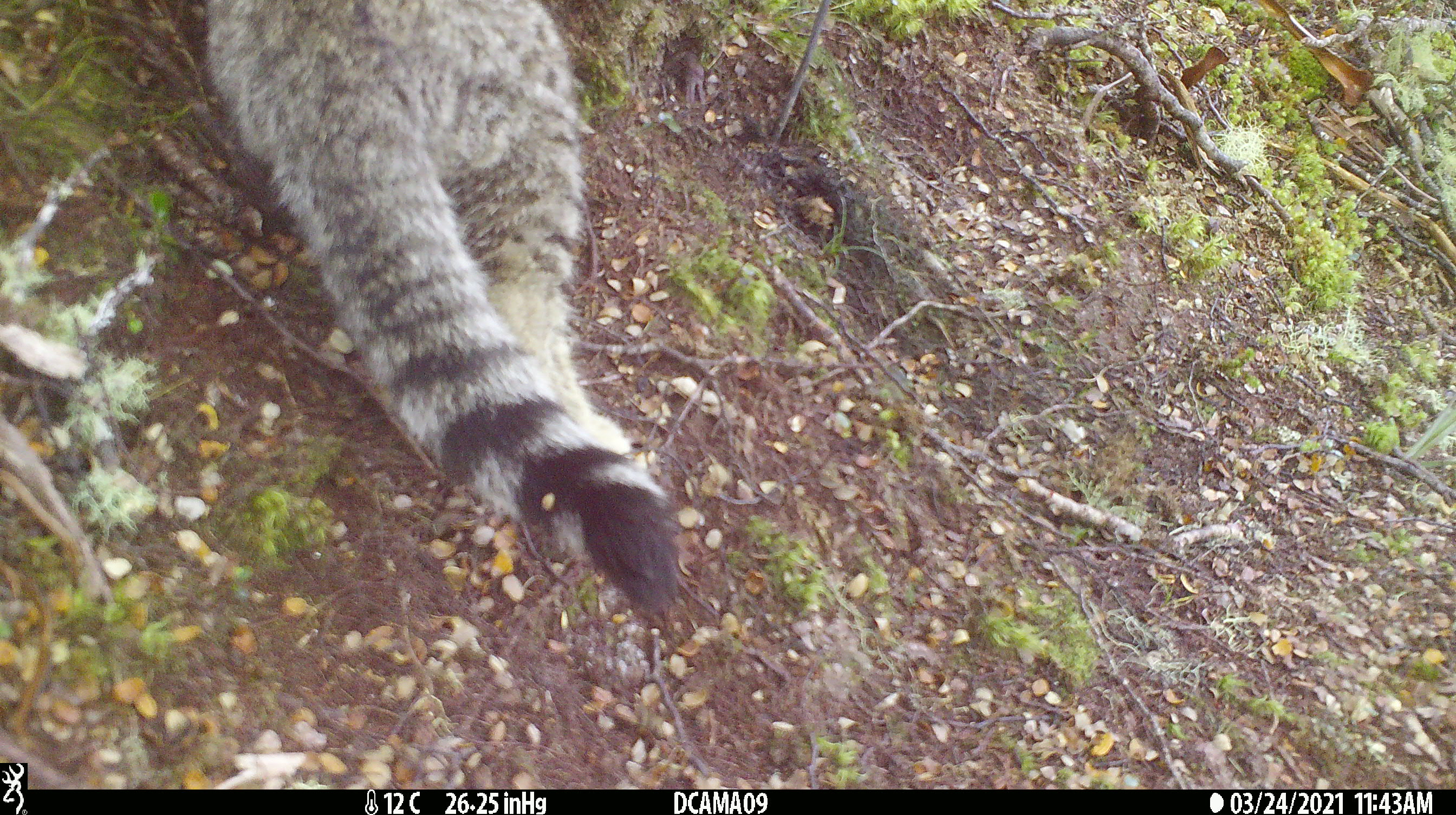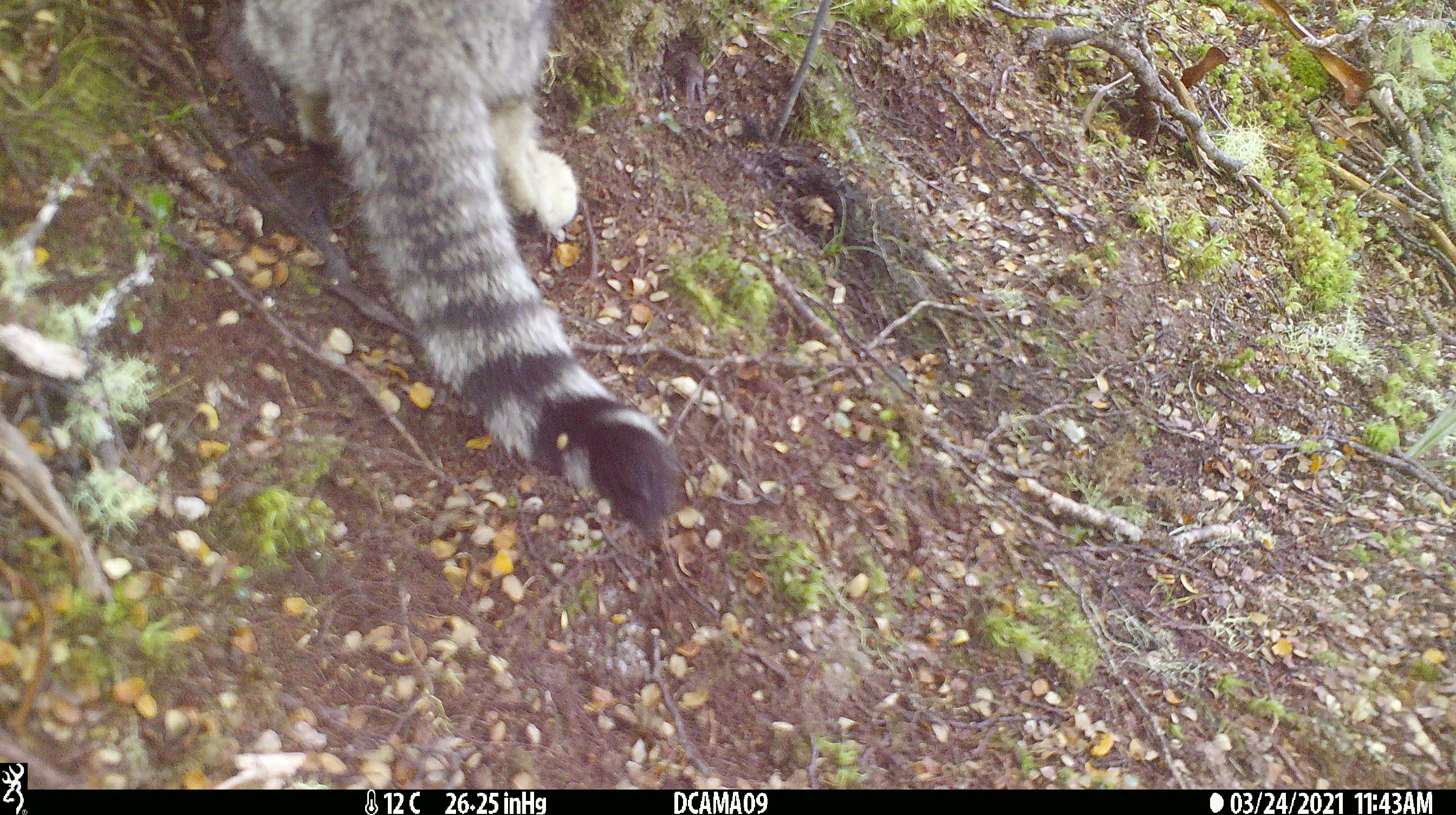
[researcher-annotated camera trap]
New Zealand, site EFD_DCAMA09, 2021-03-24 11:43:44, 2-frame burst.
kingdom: Animalia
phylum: Chordata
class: Mammalia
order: Carnivora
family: Felidae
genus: Felis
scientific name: Felis catus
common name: domestic cat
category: cat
Cat (domestic cat) (Felis catus).